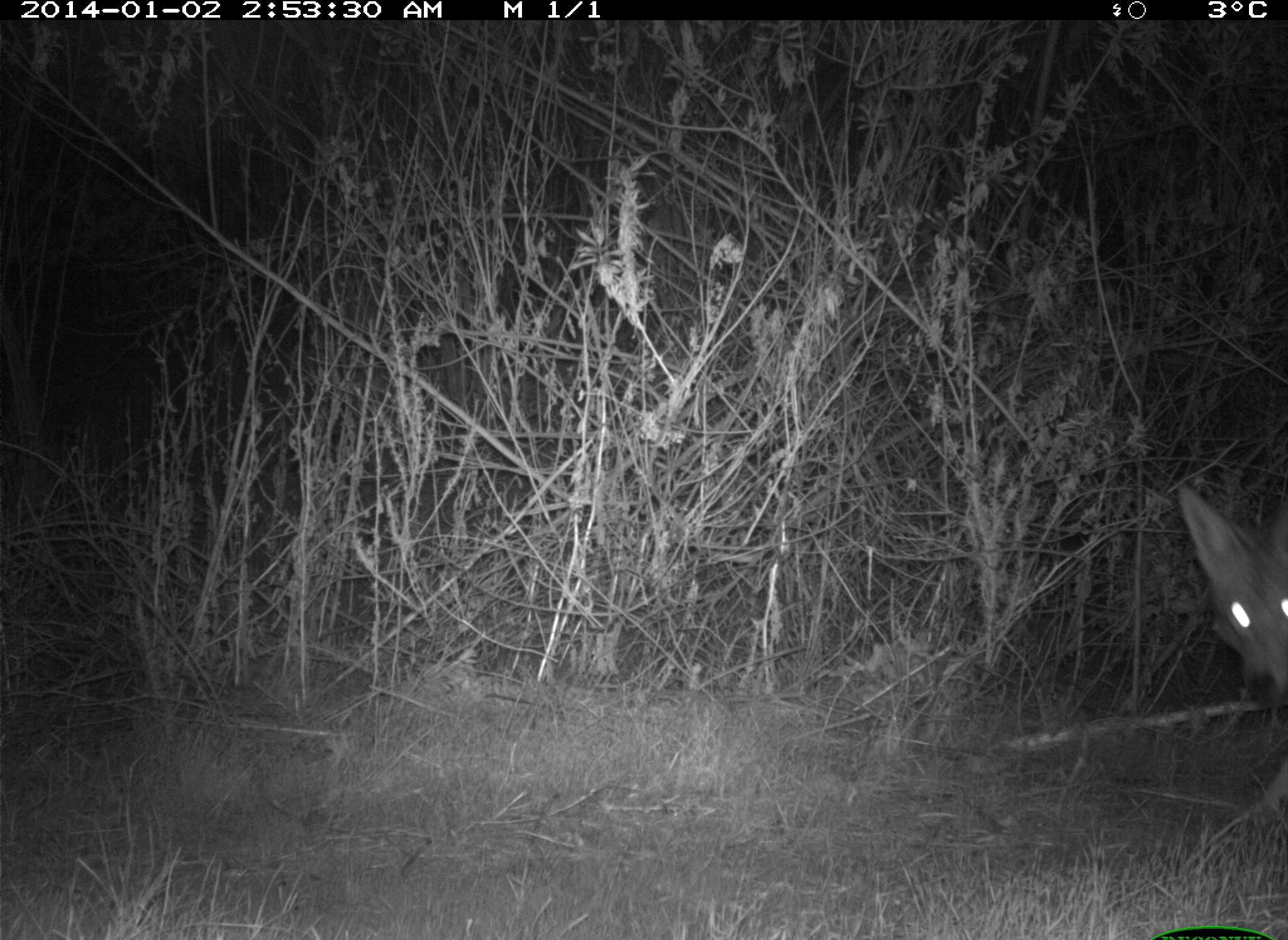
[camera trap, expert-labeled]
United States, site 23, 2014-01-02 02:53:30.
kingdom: Animalia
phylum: Chordata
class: Mammalia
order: Carnivora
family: Canidae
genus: Canis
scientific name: Canis latrans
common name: coyote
Coyote (Canis latrans).